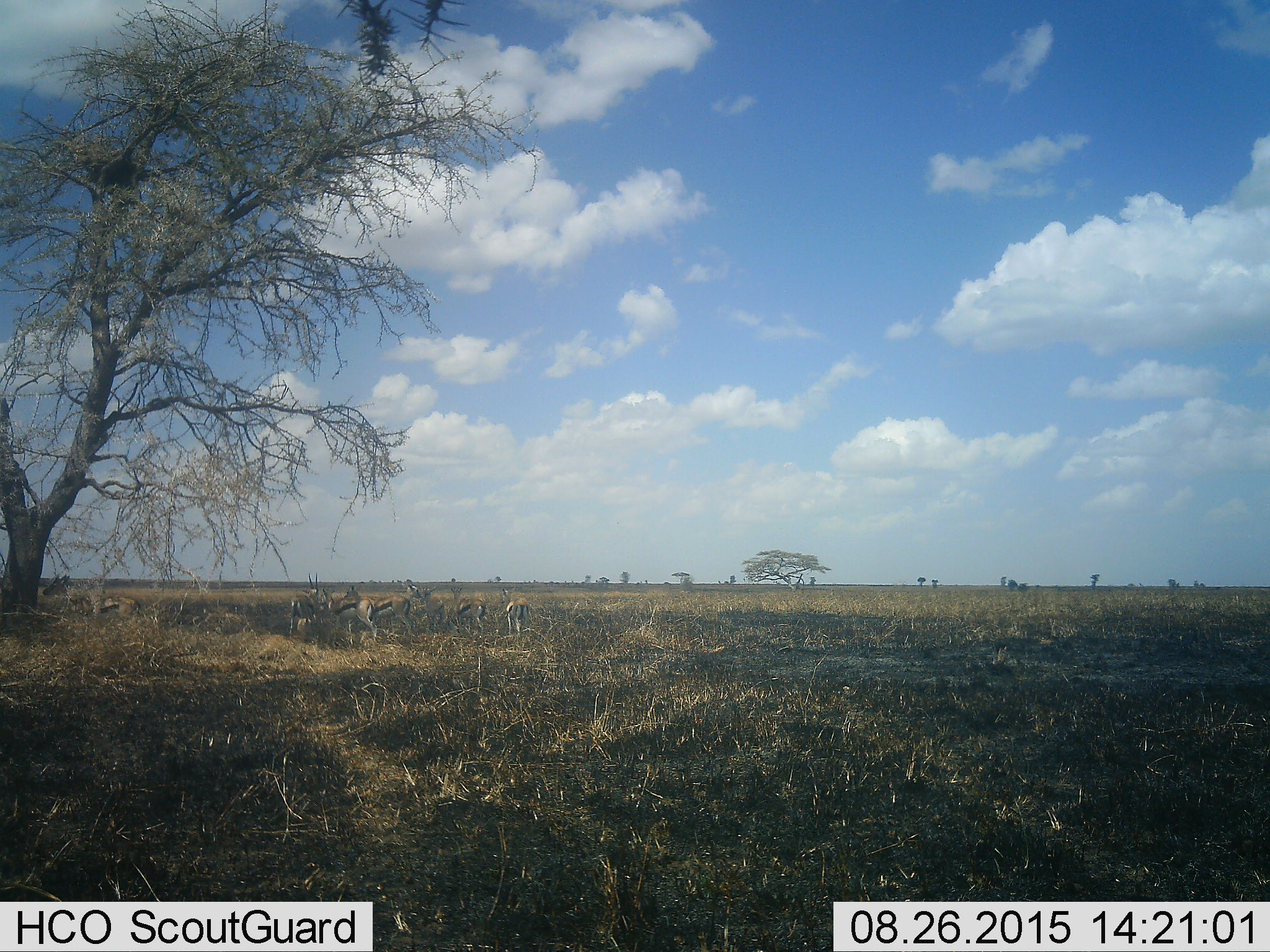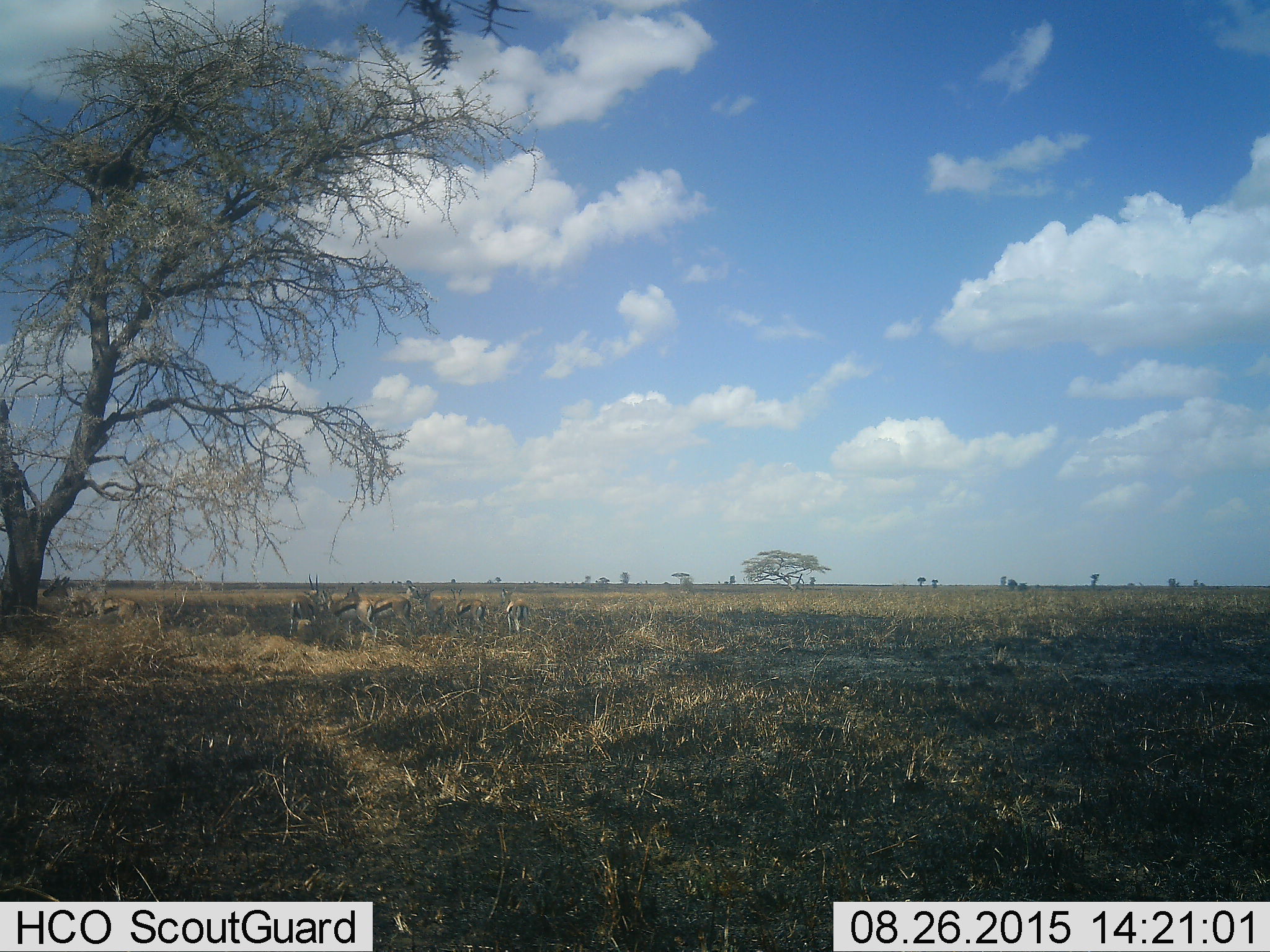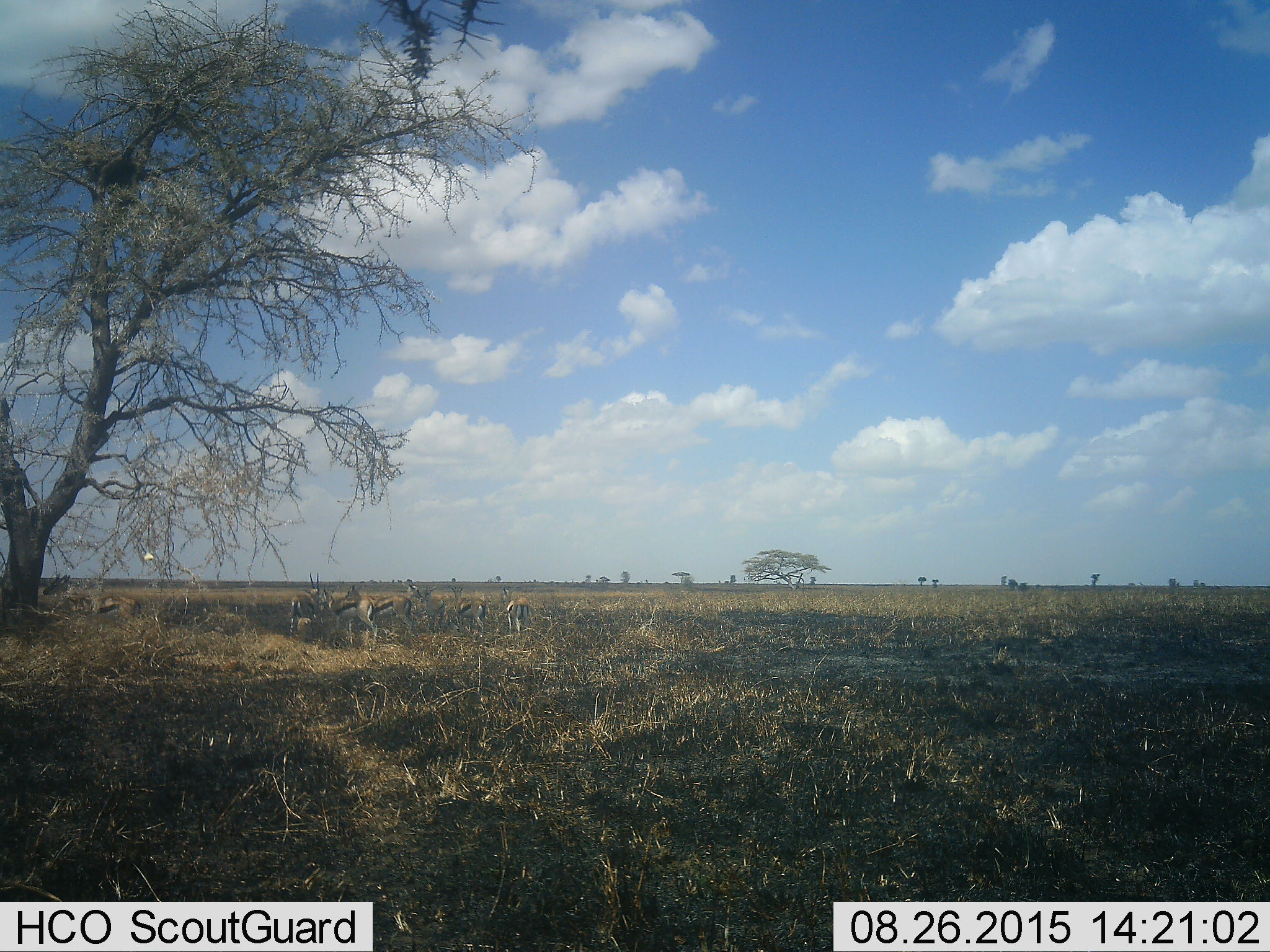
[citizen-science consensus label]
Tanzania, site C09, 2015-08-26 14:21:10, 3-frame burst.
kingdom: Animalia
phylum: Chordata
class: Mammalia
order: Artiodactyla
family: Bovidae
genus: Eudorcas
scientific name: Eudorcas thomsonii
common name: thomson's gazelle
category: gazellethomsons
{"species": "gazellethomsons (thomson's gazelle) (Eudorcas thomsonii)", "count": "8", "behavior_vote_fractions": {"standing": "100%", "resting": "23%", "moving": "0%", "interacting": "8%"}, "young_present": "0%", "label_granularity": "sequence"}